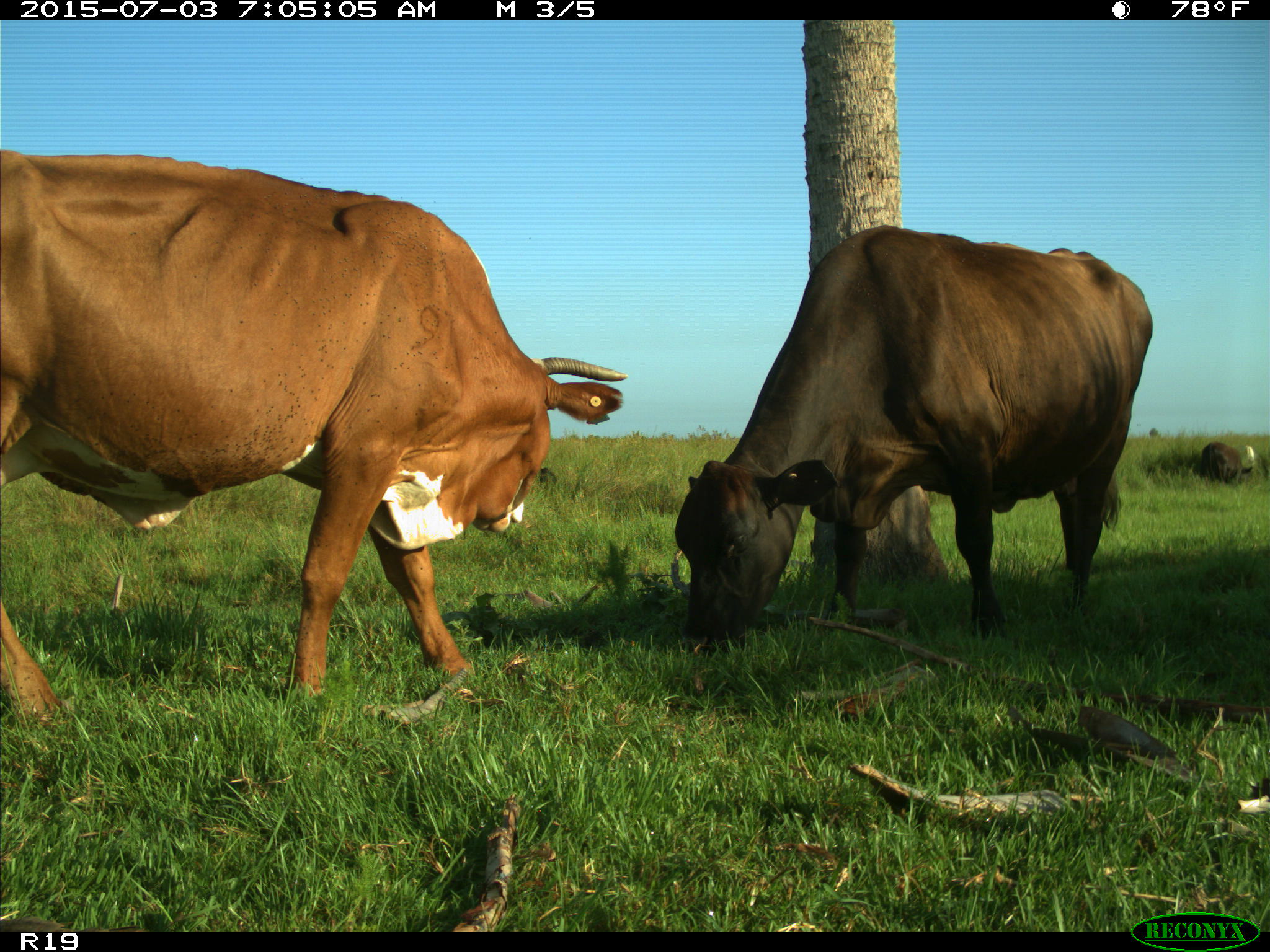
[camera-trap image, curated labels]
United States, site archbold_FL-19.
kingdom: Animalia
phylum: Chordata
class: Mammalia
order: Artiodactyla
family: Bovidae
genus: Bos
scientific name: Bos taurus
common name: domestic cow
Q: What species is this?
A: Bos taurus (domestic cow).